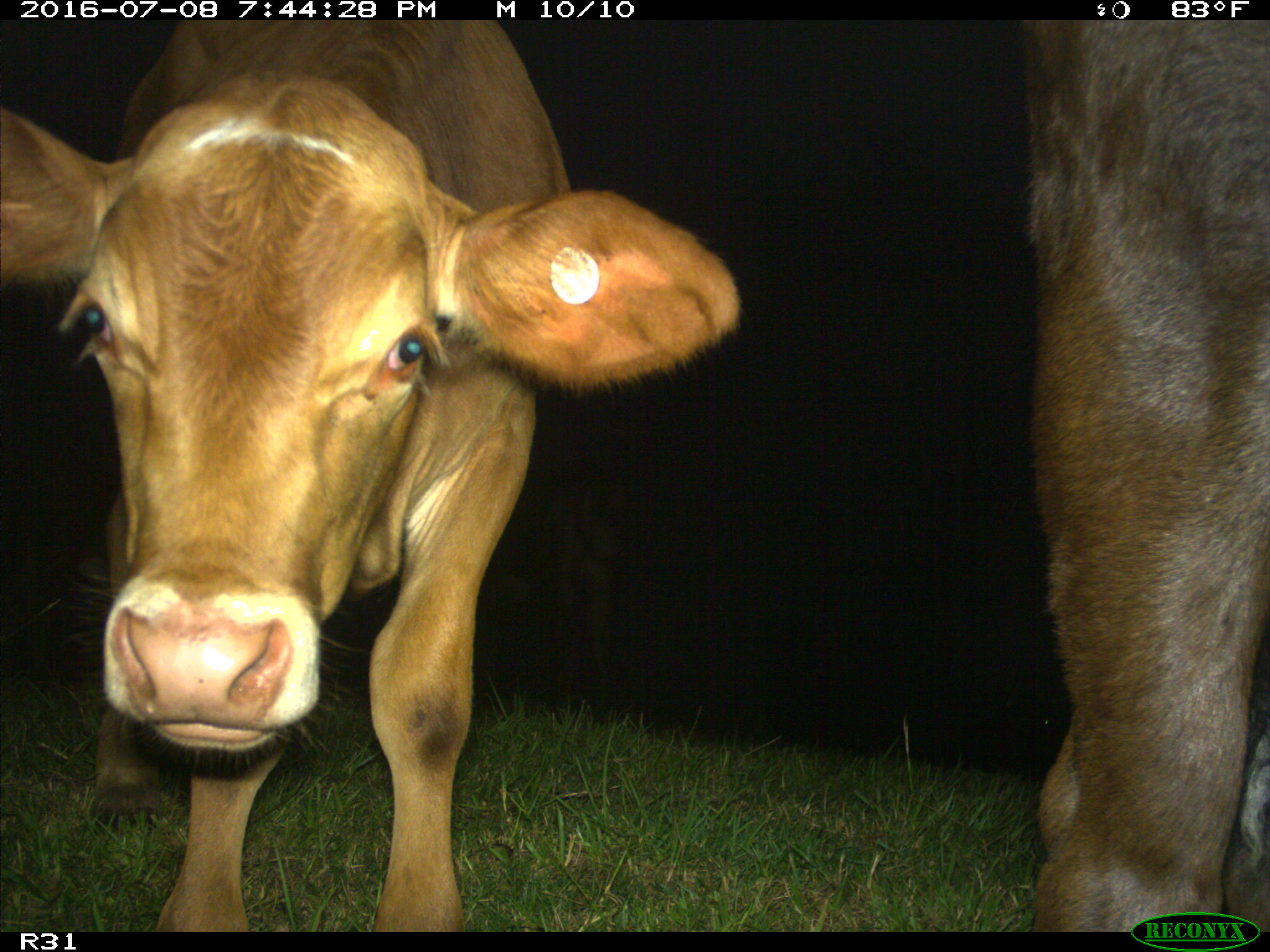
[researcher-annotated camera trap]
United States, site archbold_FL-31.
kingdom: Animalia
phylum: Chordata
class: Mammalia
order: Artiodactyla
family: Bovidae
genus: Bos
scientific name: Bos taurus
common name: domestic cow